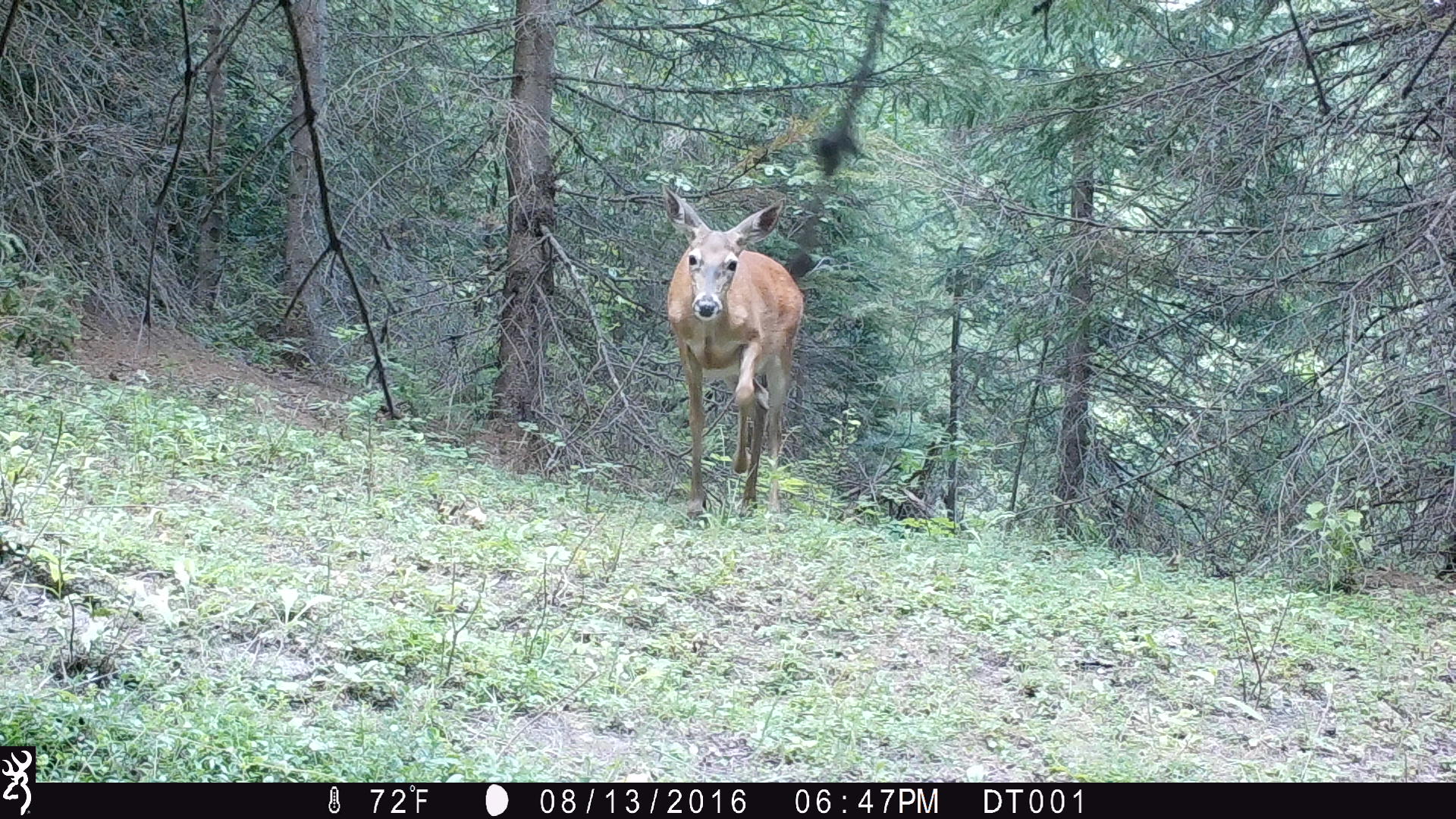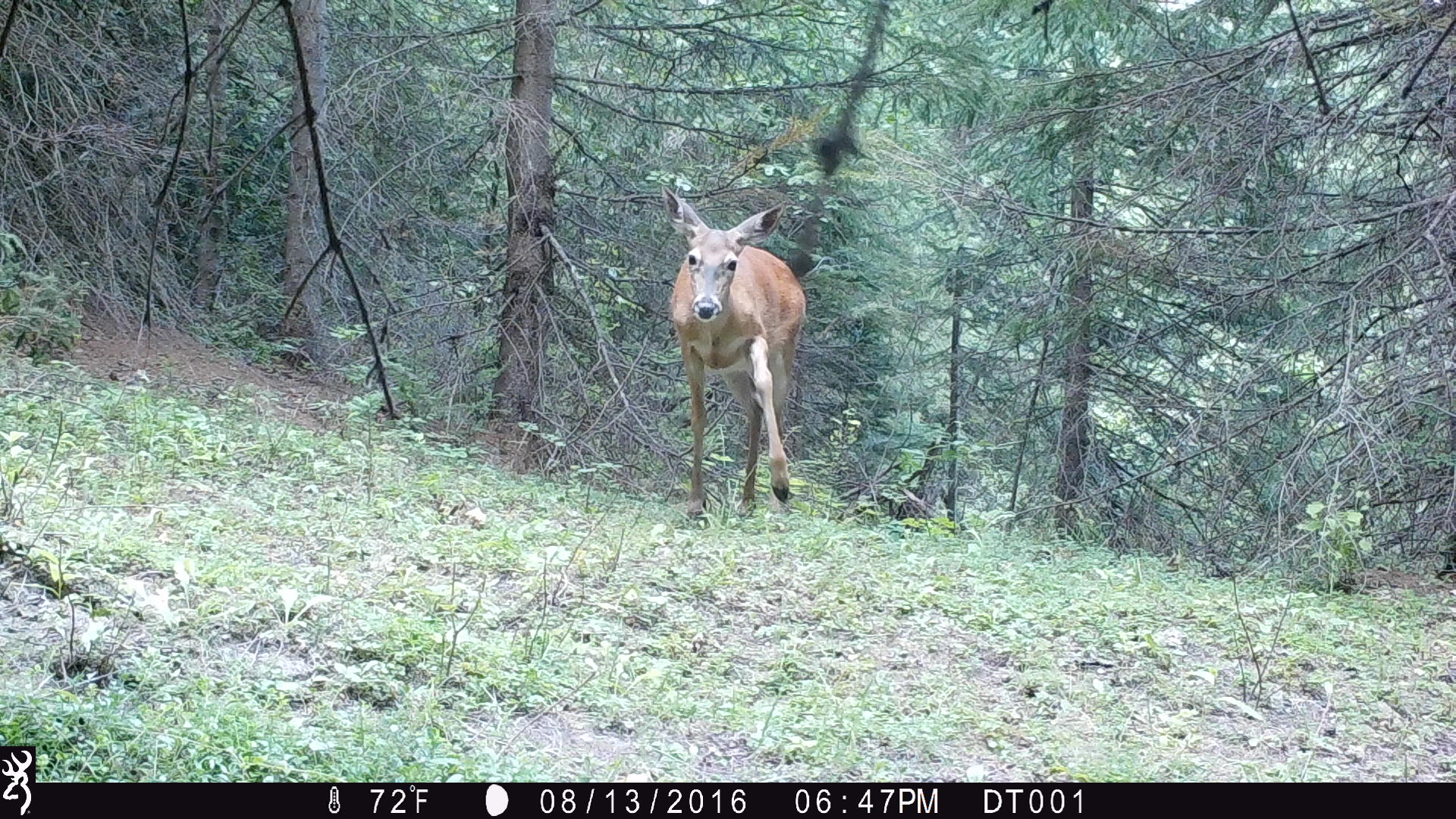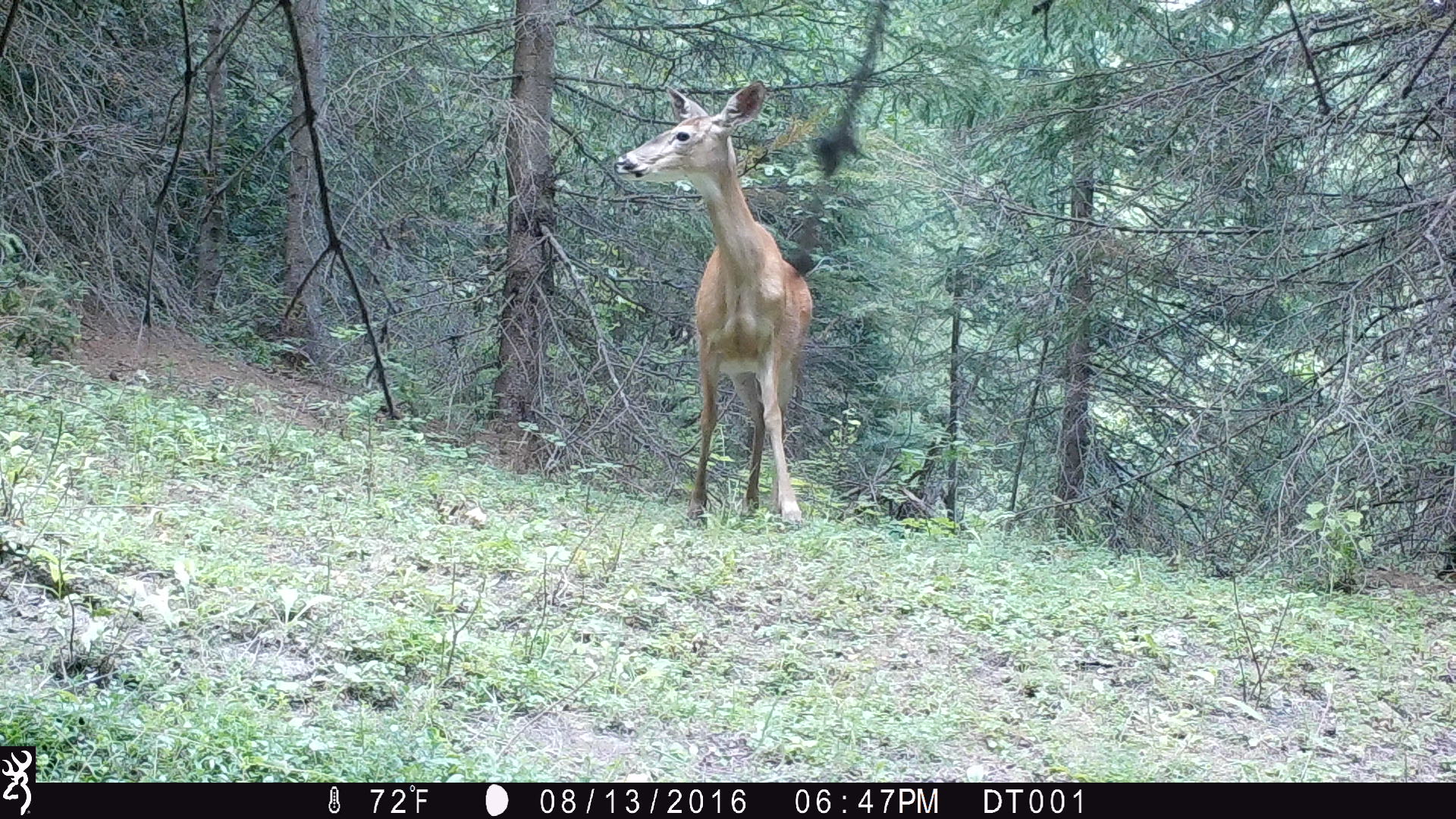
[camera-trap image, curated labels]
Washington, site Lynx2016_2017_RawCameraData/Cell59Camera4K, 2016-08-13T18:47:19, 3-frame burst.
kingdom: Animalia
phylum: Chordata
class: Mammalia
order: Artiodactyla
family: Cervidae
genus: Odocoileus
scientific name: Odocoileus virginianus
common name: white-tailed deer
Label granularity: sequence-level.